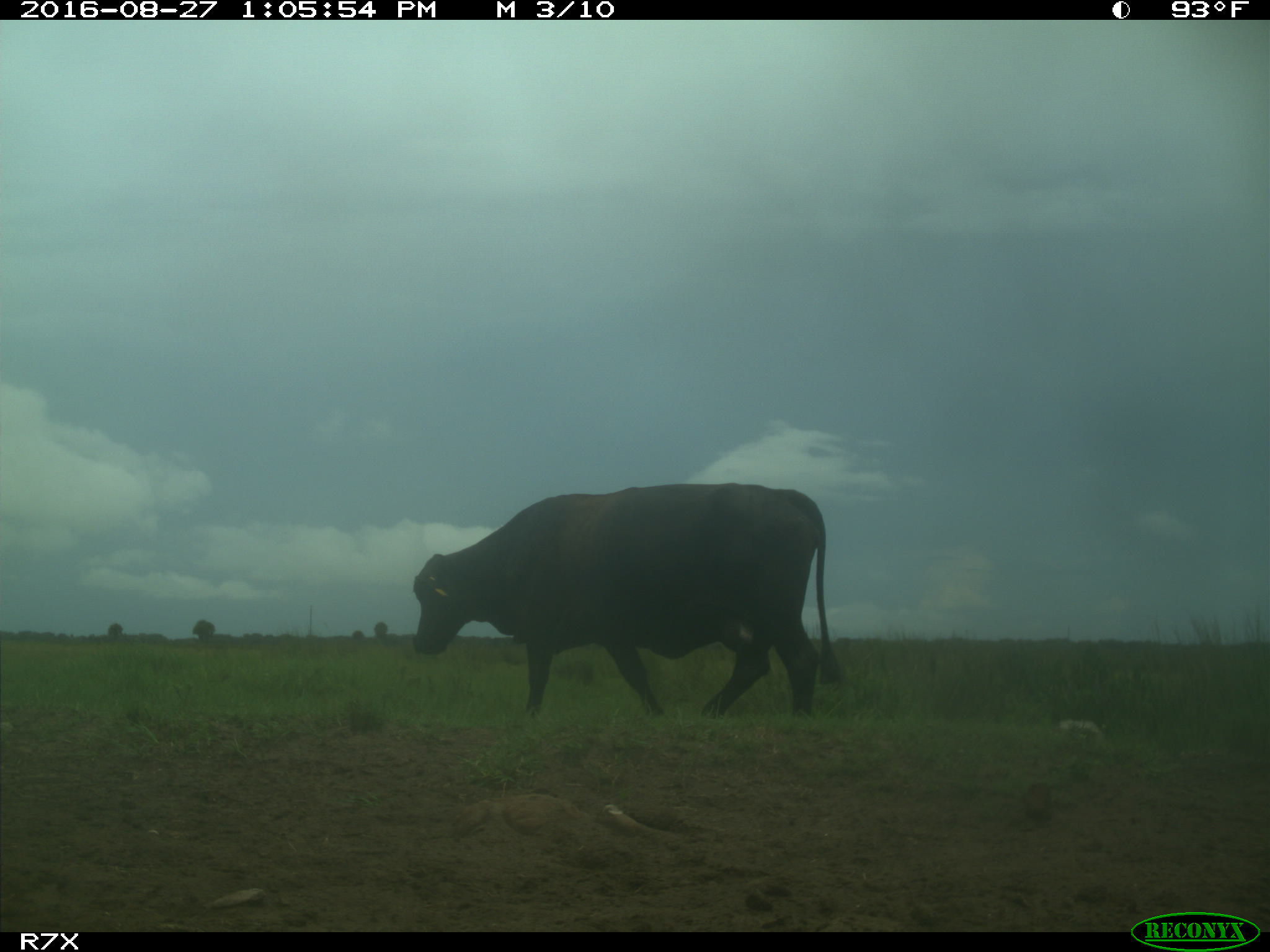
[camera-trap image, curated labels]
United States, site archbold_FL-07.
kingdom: Animalia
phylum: Chordata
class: Mammalia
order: Artiodactyla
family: Bovidae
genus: Bos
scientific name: Bos taurus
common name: domestic cow